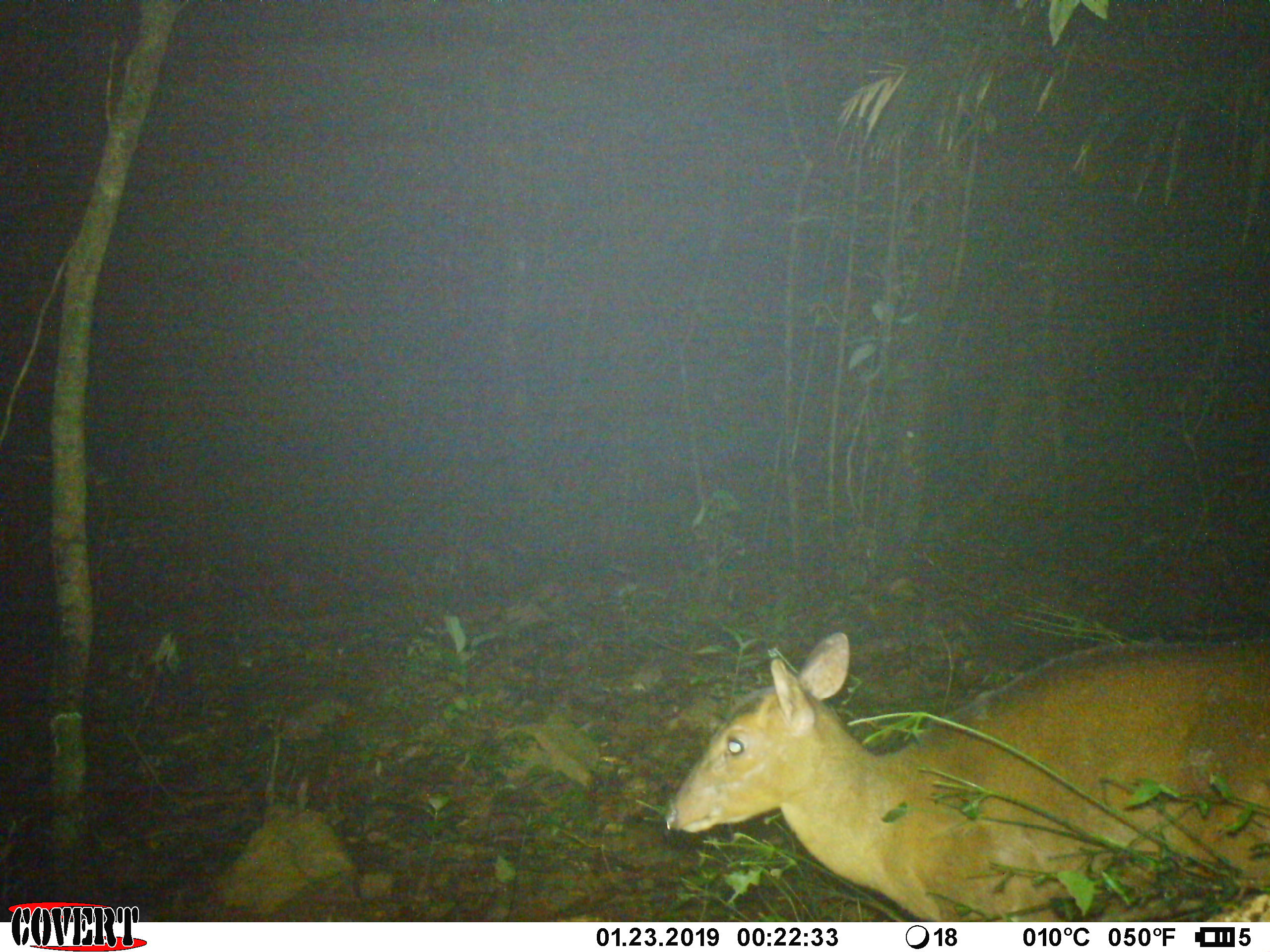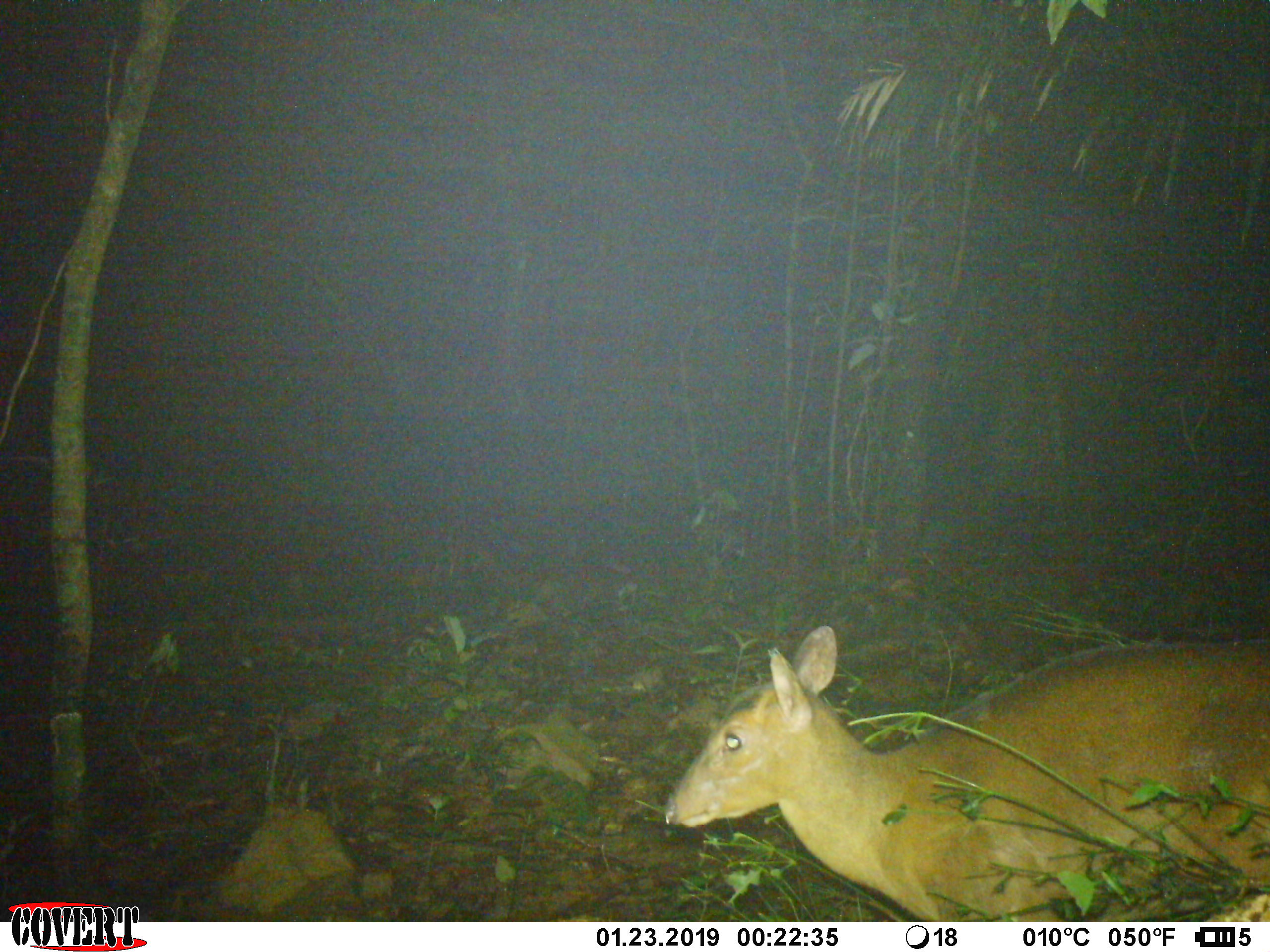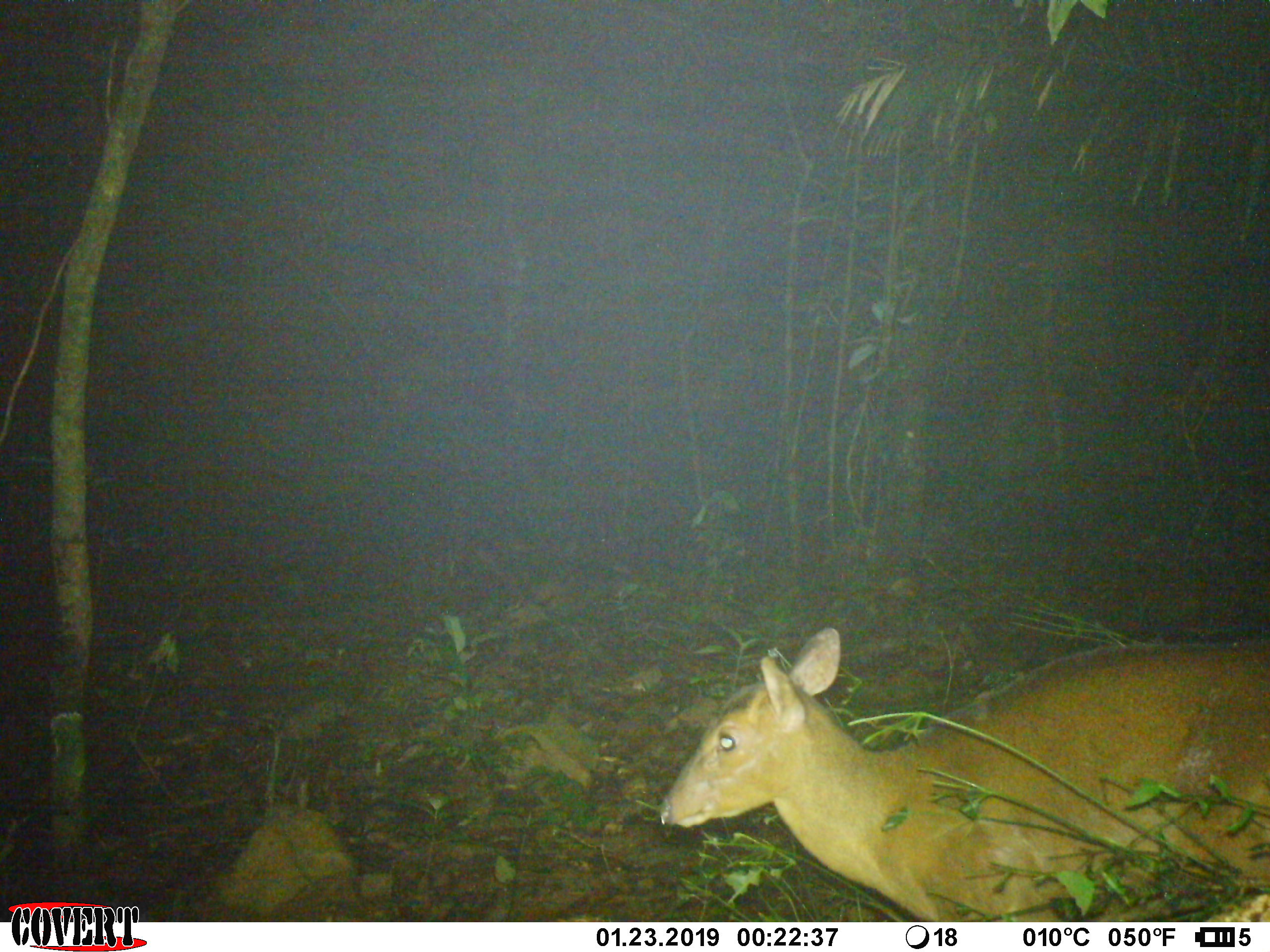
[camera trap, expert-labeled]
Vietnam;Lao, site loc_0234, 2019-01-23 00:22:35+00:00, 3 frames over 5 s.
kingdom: Animalia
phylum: Chordata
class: Mammalia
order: Artiodactyla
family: Cervidae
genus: Muntiacus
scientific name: Muntiacus vuquangensis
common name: large-antlered muntjac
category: large antlered muntjac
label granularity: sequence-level